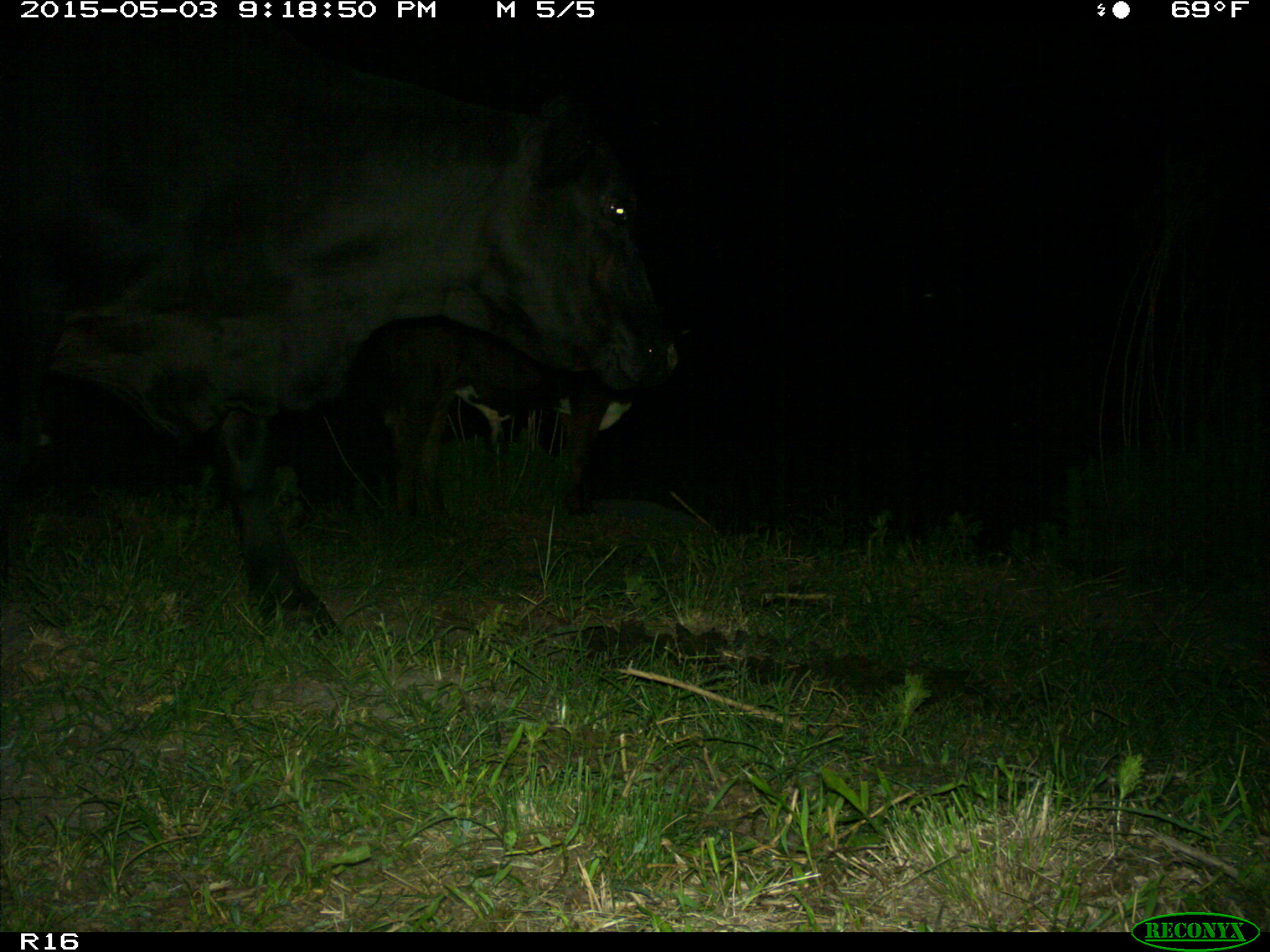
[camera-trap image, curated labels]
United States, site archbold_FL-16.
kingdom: Animalia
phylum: Chordata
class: Mammalia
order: Artiodactyla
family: Bovidae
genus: Bos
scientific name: Bos taurus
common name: domestic cow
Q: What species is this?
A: Bos taurus (domestic cow).